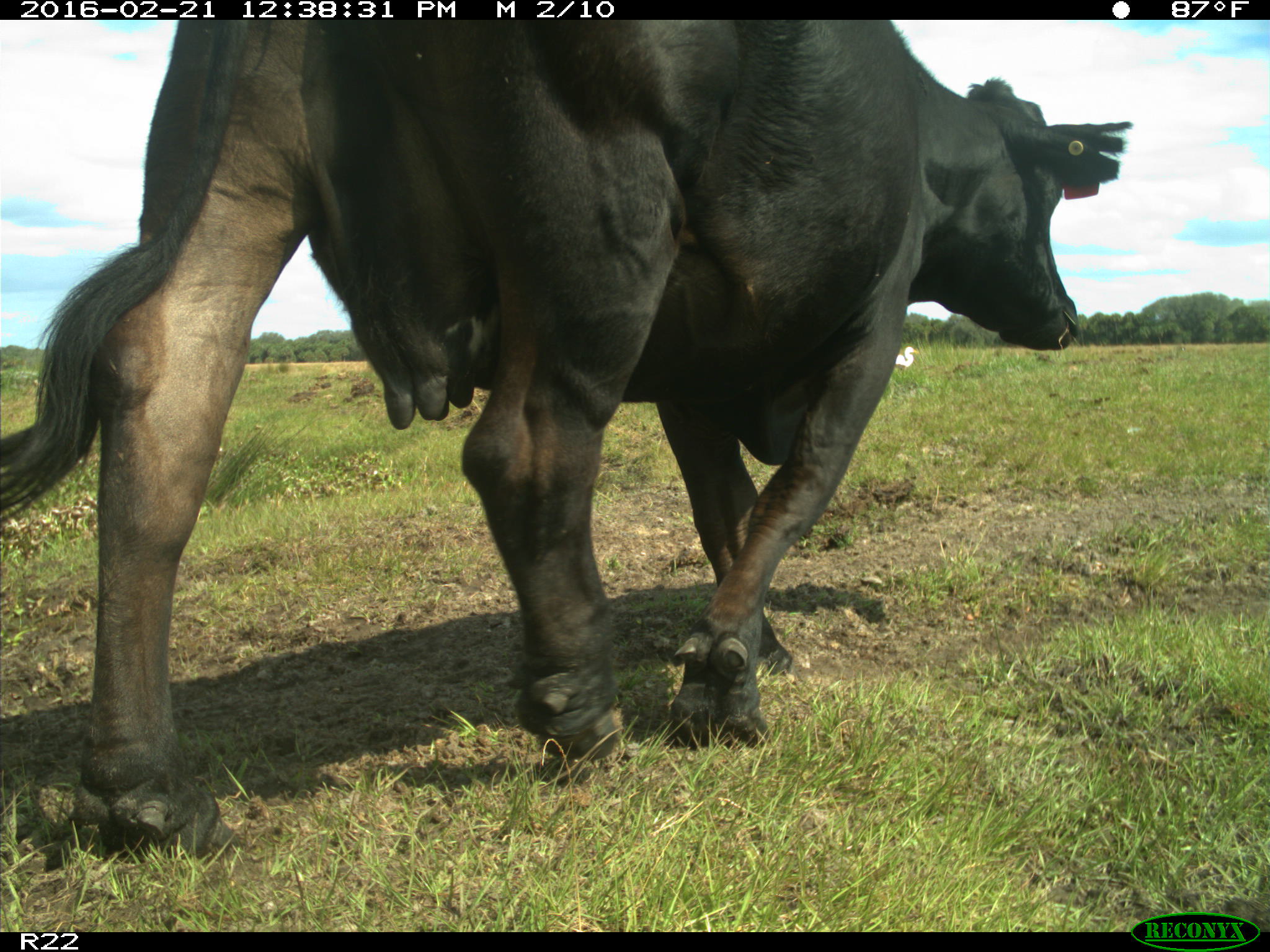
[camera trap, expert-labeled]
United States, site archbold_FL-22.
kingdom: Animalia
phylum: Chordata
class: Mammalia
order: Artiodactyla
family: Bovidae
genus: Bos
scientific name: Bos taurus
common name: domestic cow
Bos taurus (domestic cow).